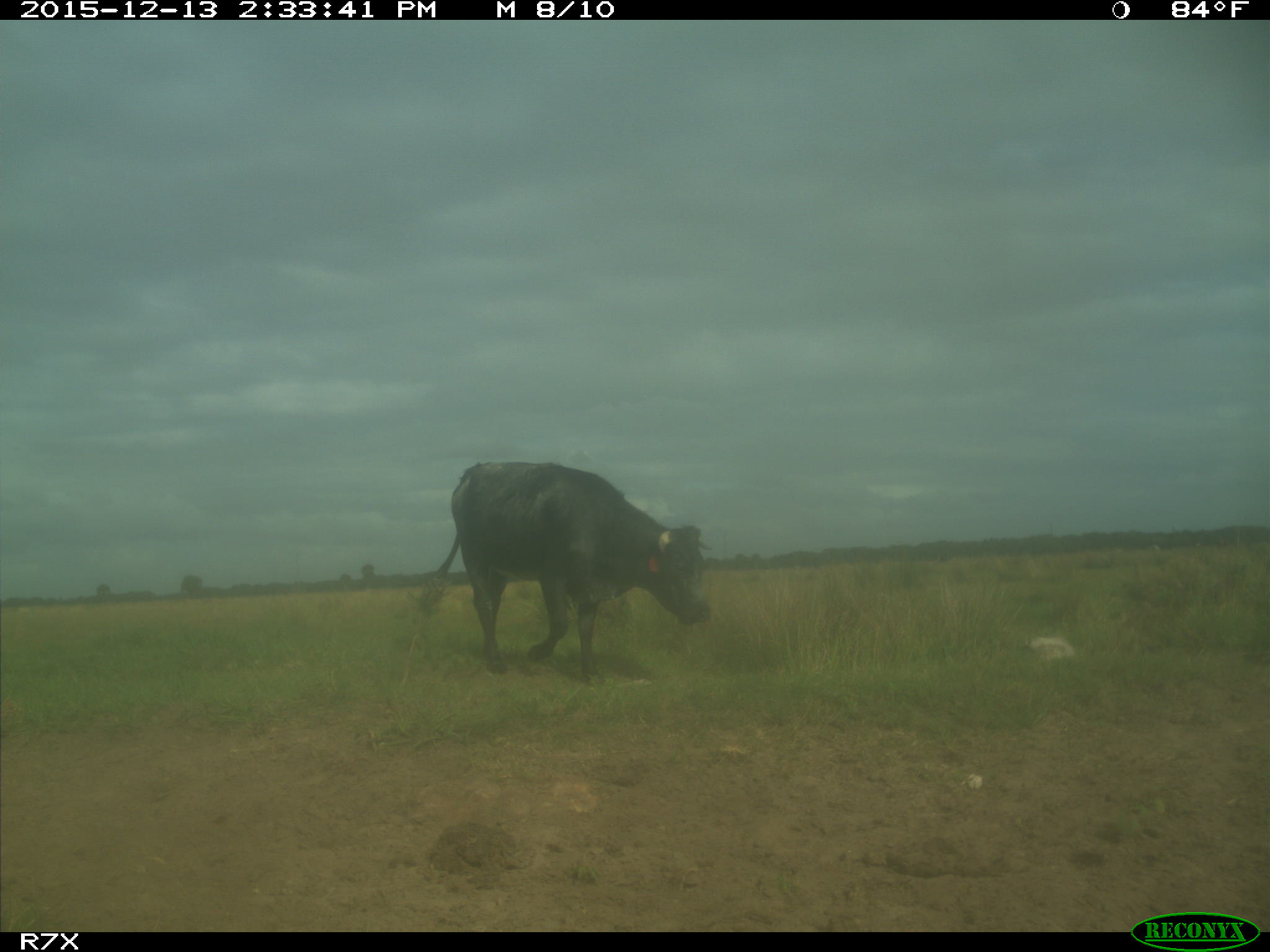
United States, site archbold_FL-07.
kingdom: Animalia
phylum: Chordata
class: Mammalia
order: Artiodactyla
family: Bovidae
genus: Bos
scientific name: Bos taurus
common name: domestic cow